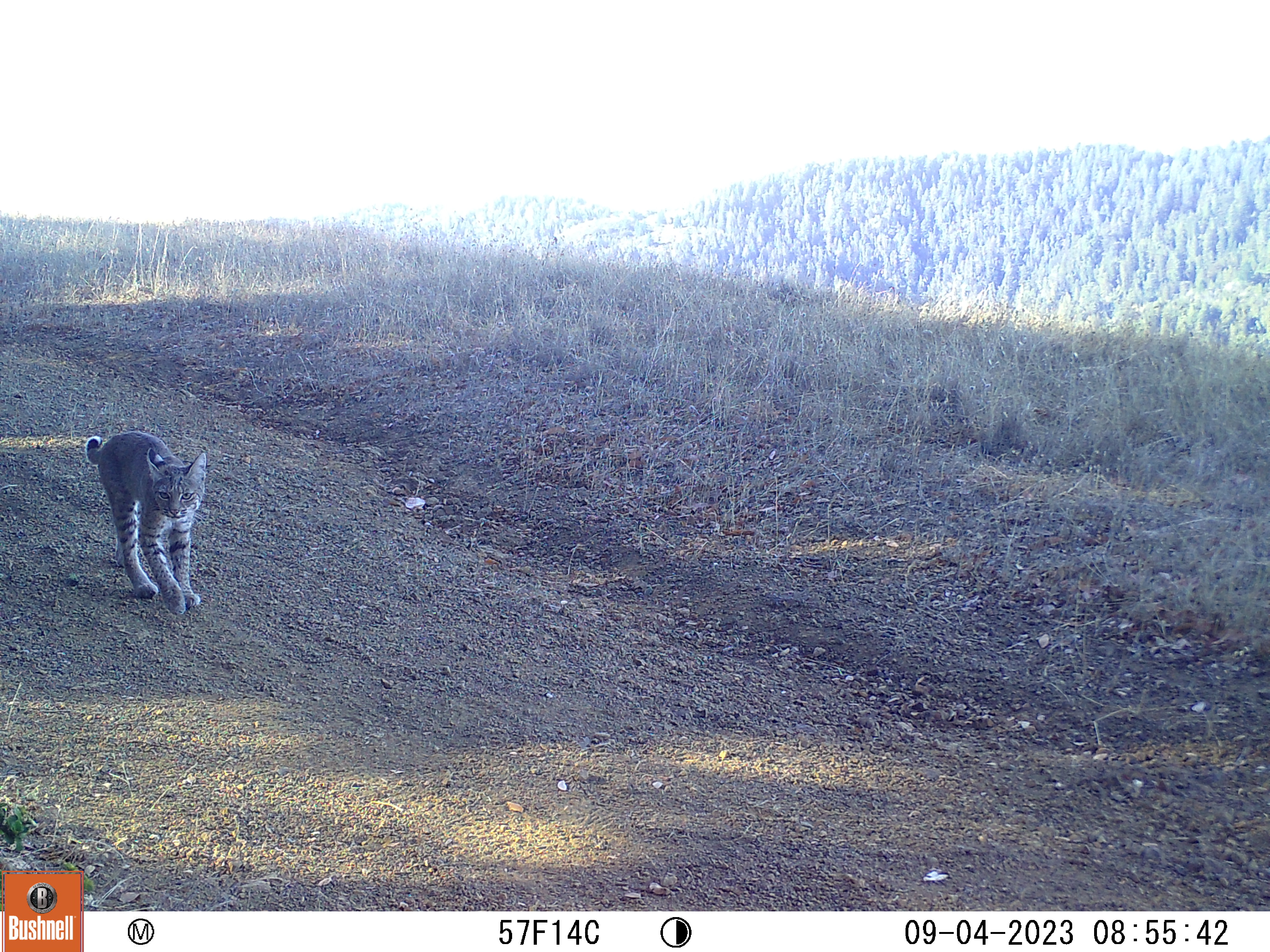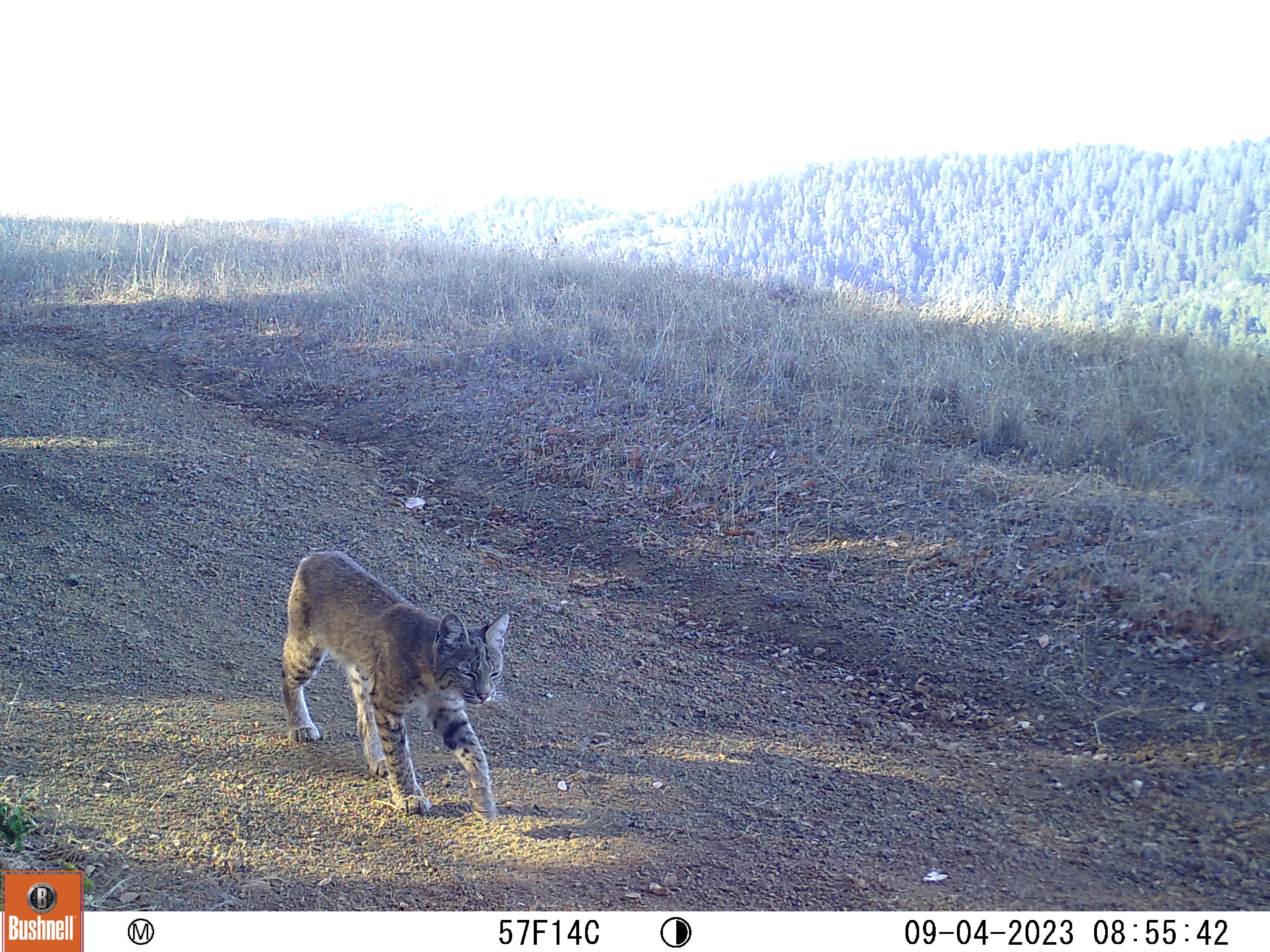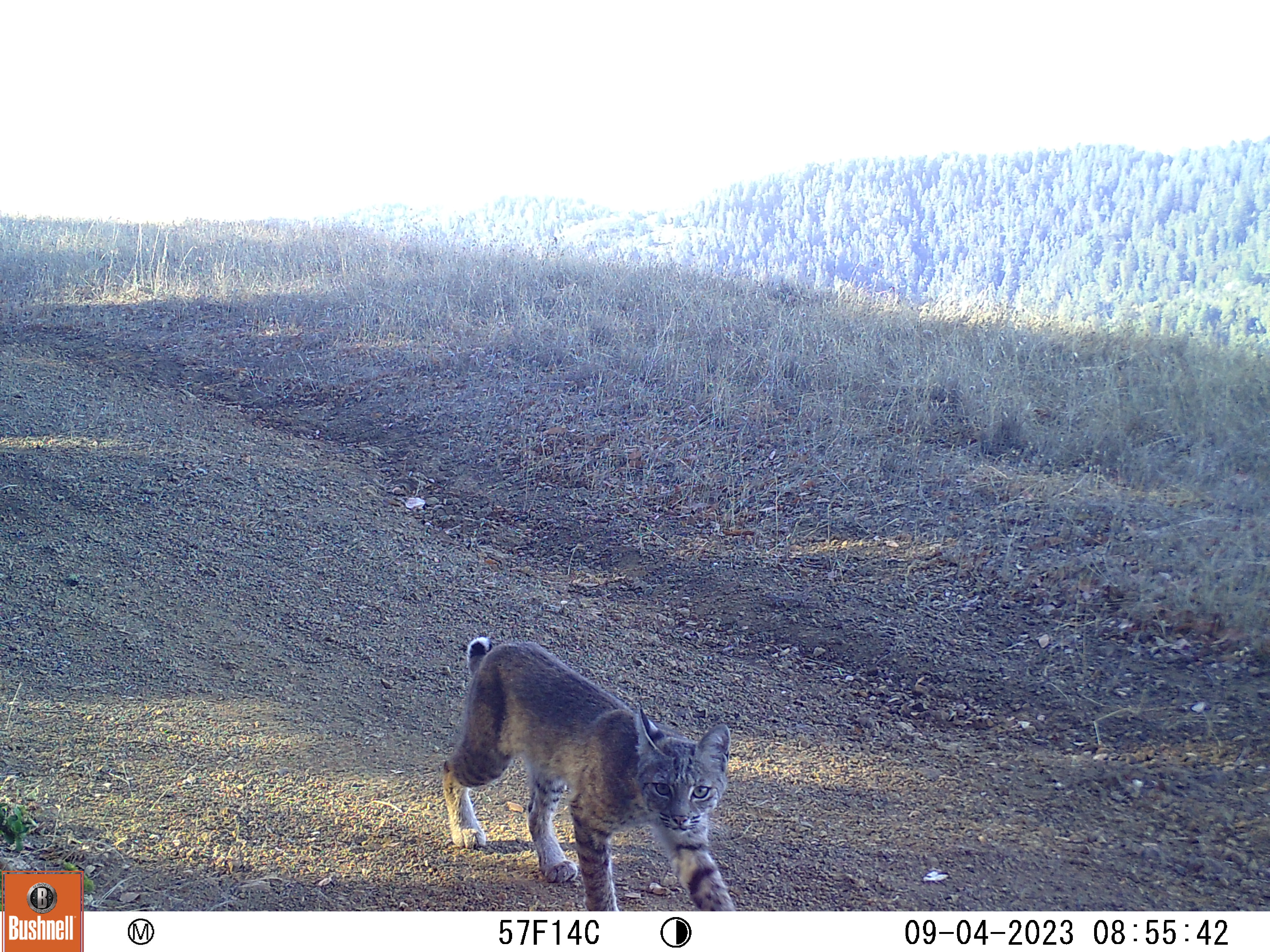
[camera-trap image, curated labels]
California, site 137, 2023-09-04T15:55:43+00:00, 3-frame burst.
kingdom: Animalia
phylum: Chordata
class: Mammalia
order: Carnivora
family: Felidae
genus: Lynx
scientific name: Lynx rufus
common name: bobcat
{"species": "bobcat (Lynx rufus)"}